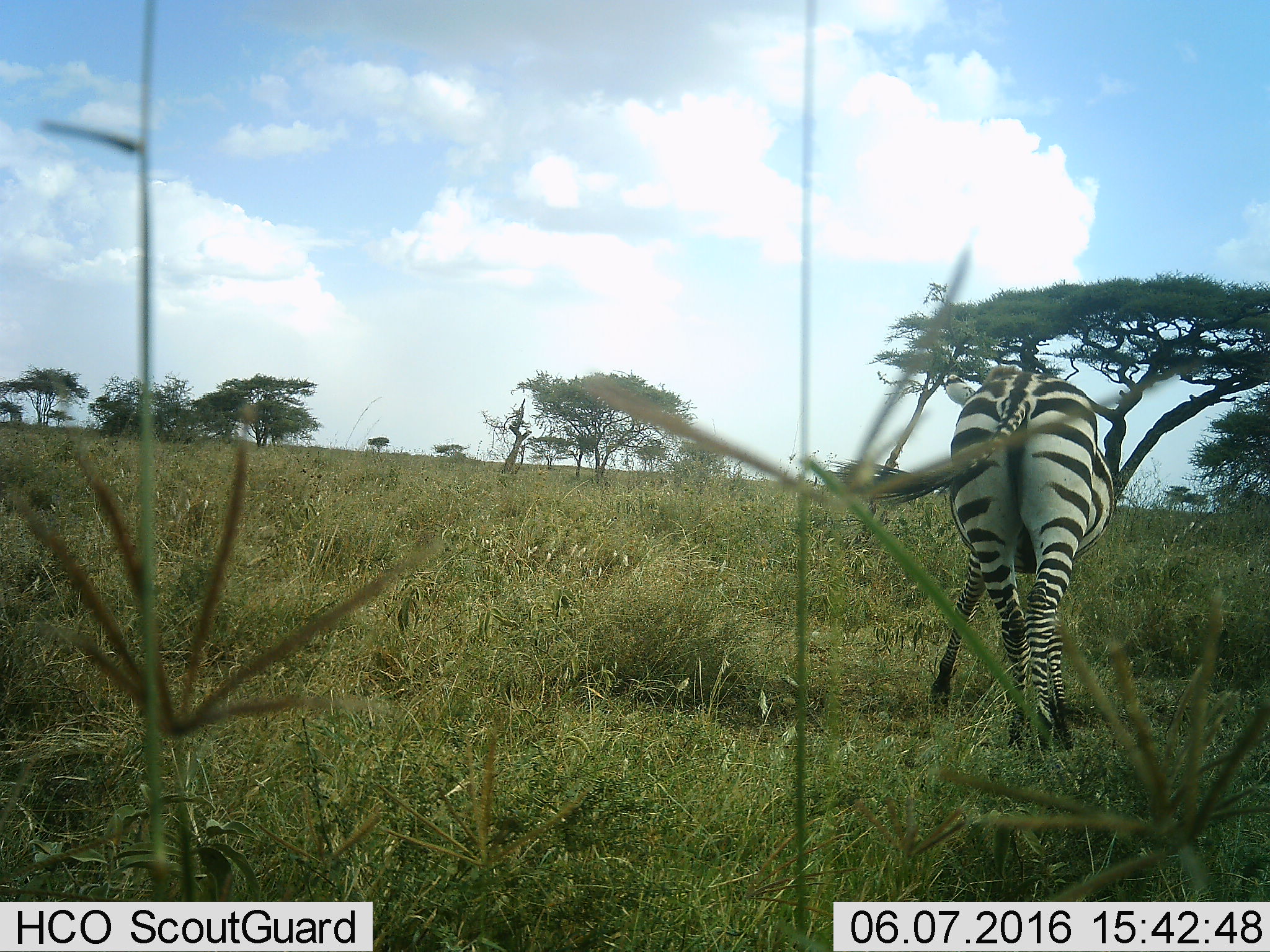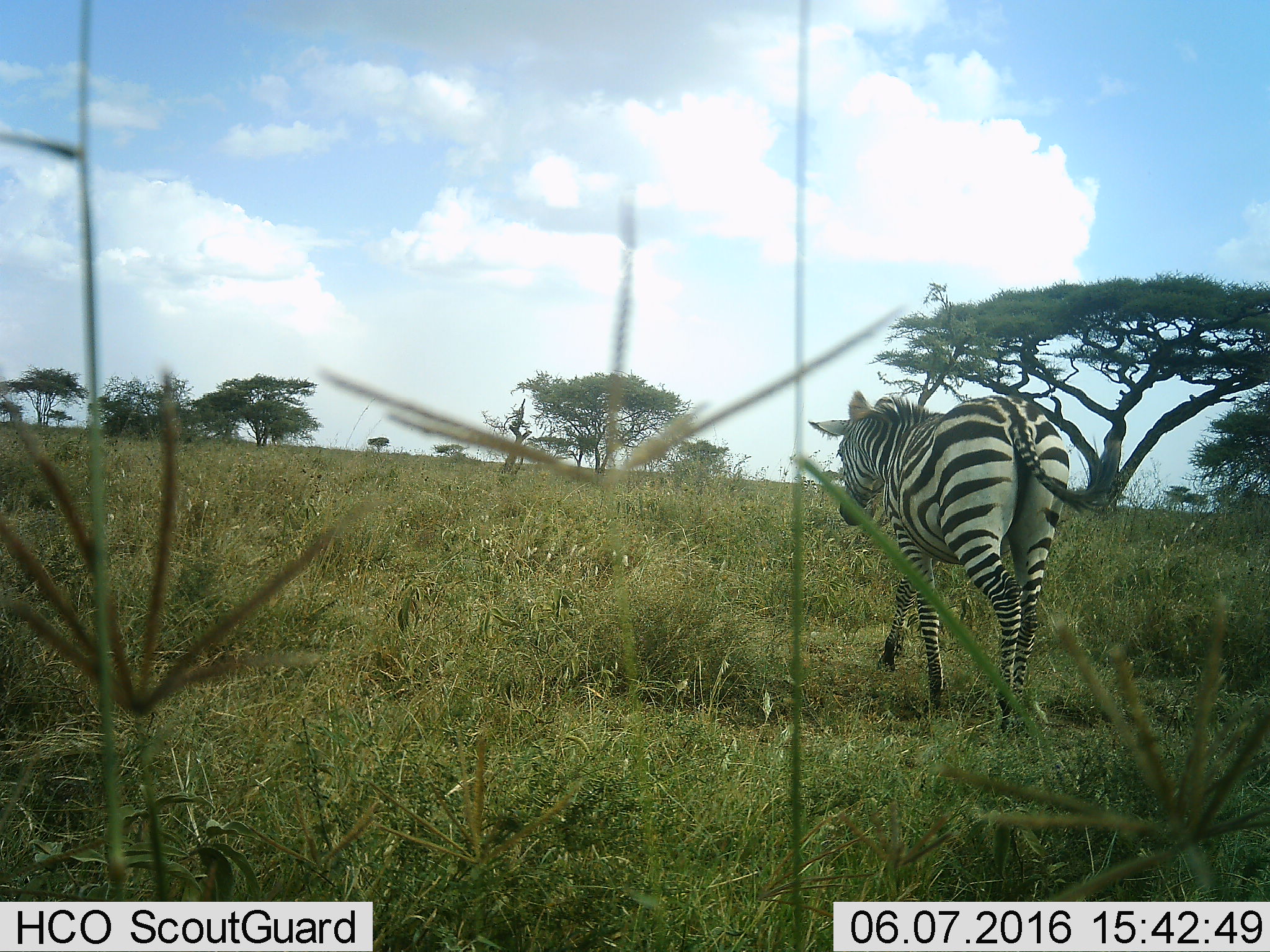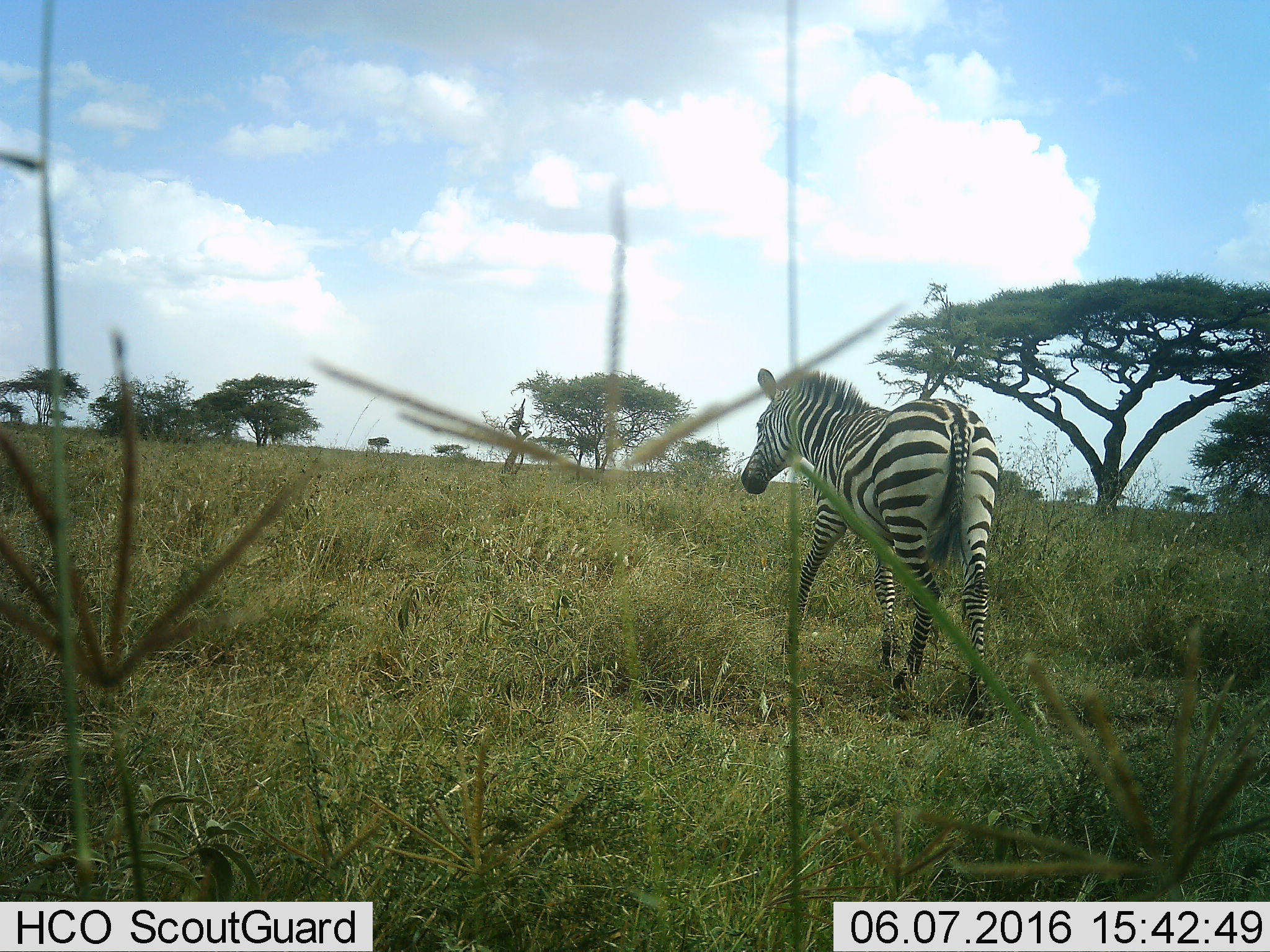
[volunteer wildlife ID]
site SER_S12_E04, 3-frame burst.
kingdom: Animalia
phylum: Chordata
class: Mammalia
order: Perissodactyla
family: Equidae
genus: Equus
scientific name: Equus quagga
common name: plains zebra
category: zebraplains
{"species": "zebraplains (plains zebra) (Equus quagga)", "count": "1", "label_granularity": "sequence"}